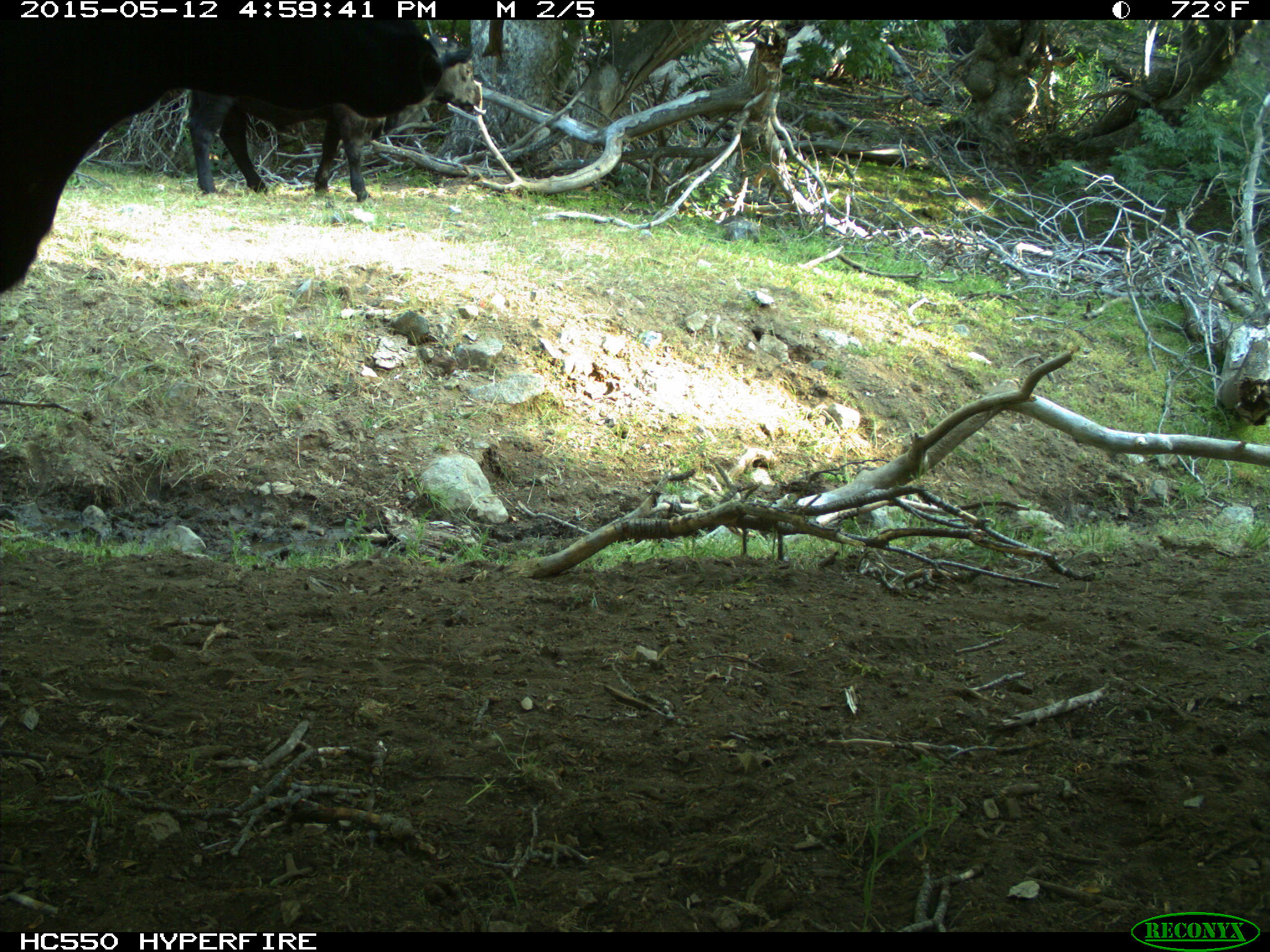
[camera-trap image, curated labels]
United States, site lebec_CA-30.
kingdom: Animalia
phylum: Chordata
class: Mammalia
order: Artiodactyla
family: Bovidae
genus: Bos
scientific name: Bos taurus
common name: domestic cow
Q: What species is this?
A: Bos taurus (domestic cow).